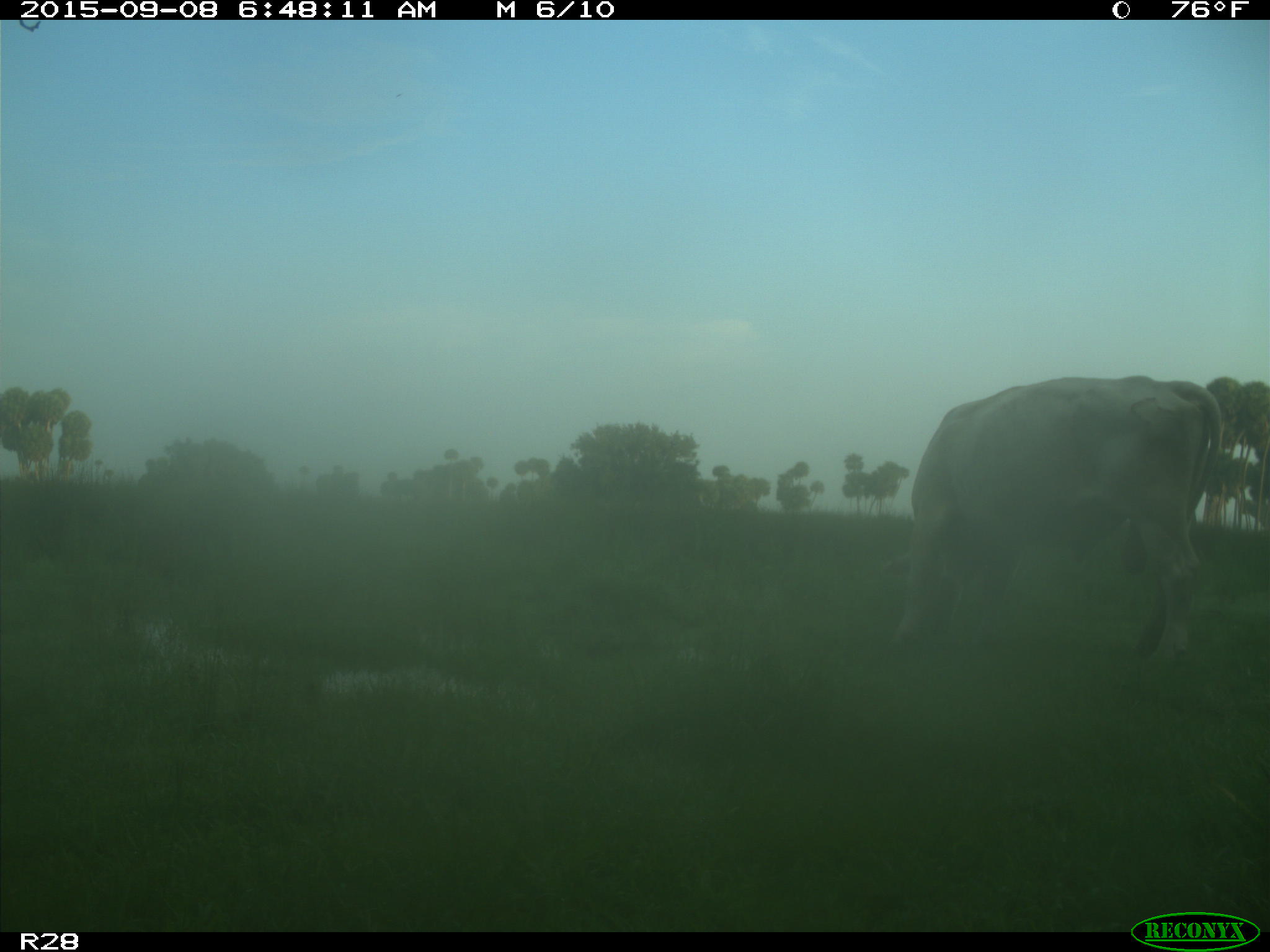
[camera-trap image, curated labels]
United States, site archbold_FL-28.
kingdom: Animalia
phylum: Chordata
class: Mammalia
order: Artiodactyla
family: Bovidae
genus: Bos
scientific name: Bos taurus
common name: domestic cow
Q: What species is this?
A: Bos taurus (domestic cow).